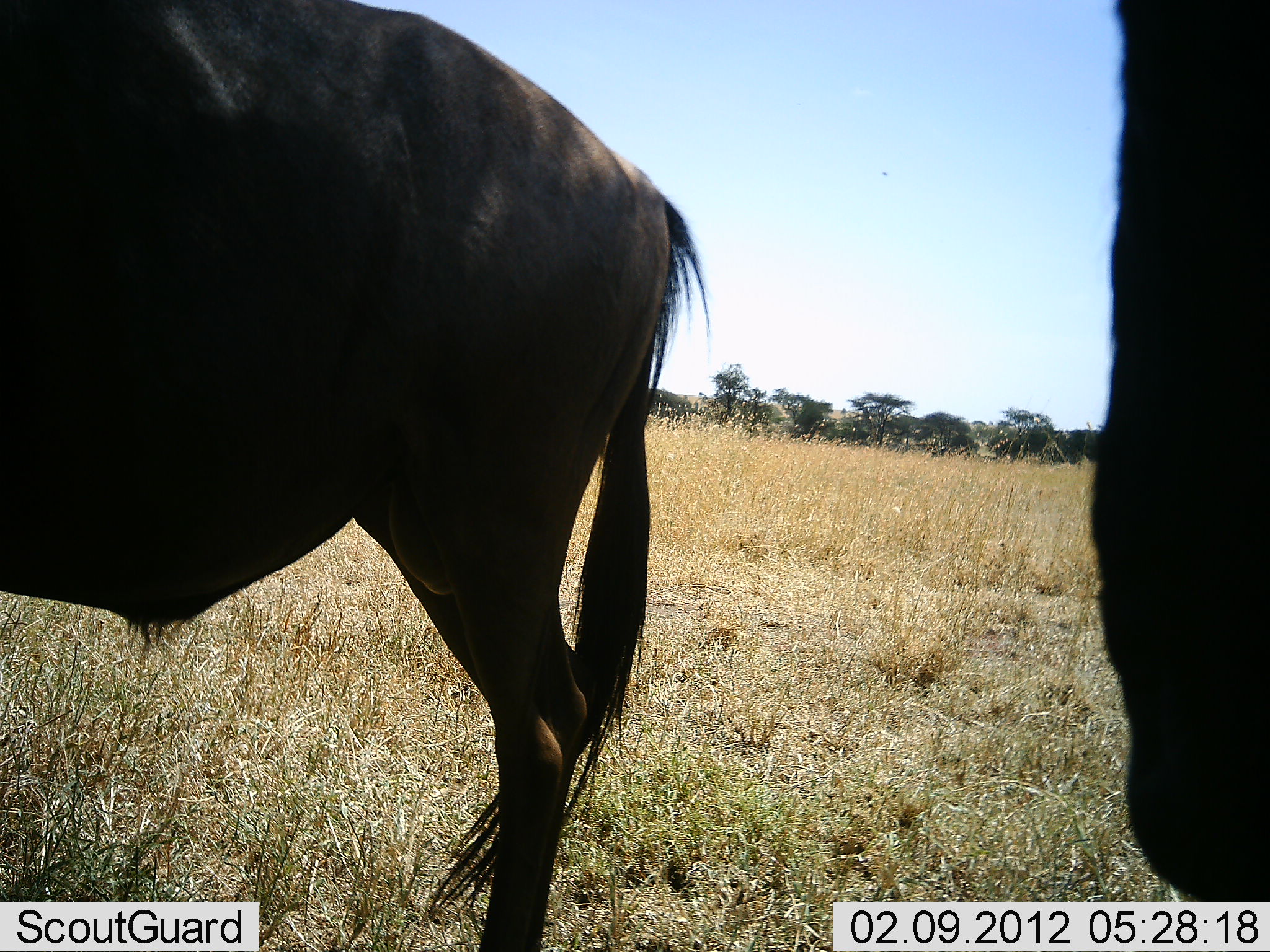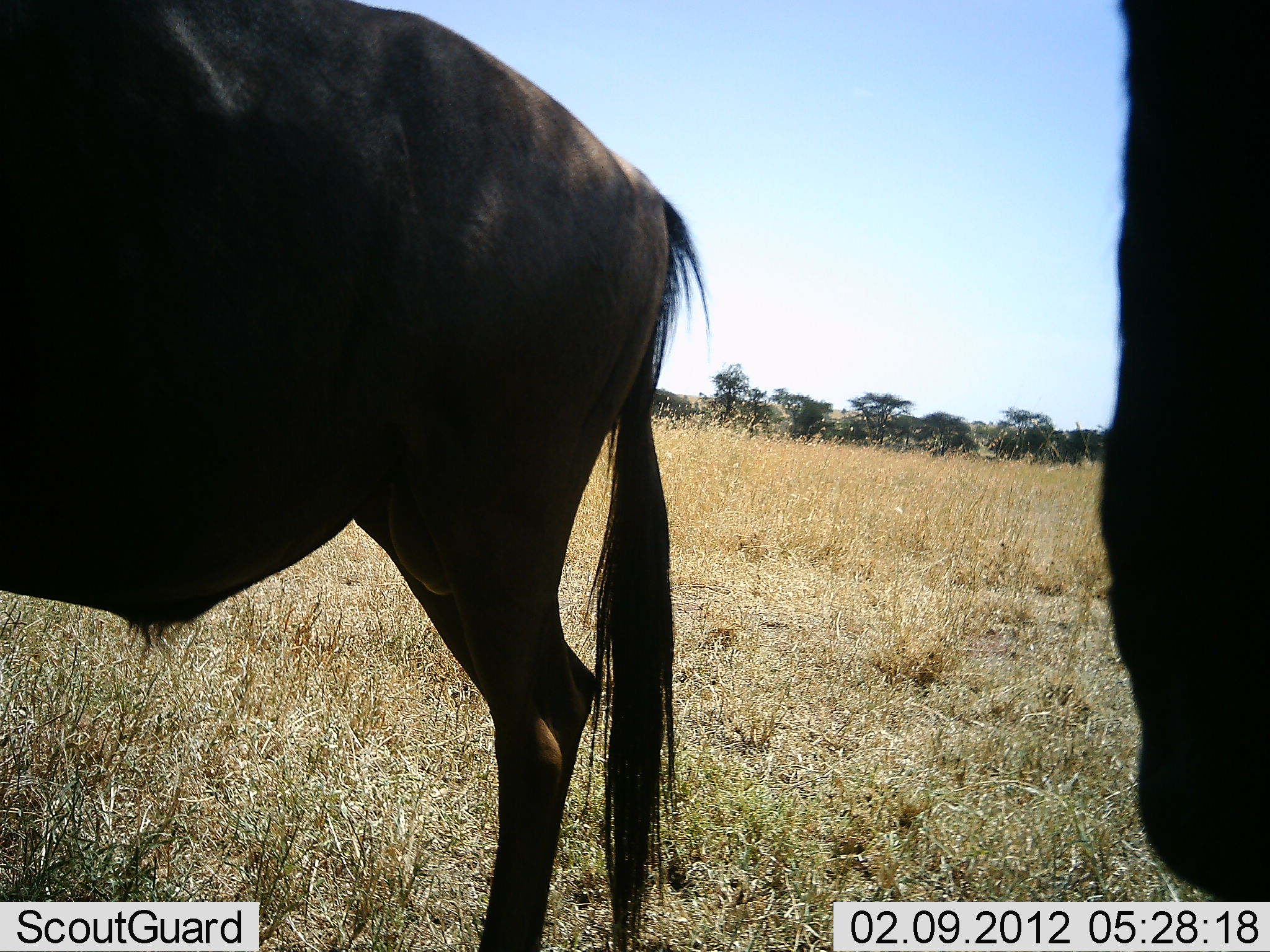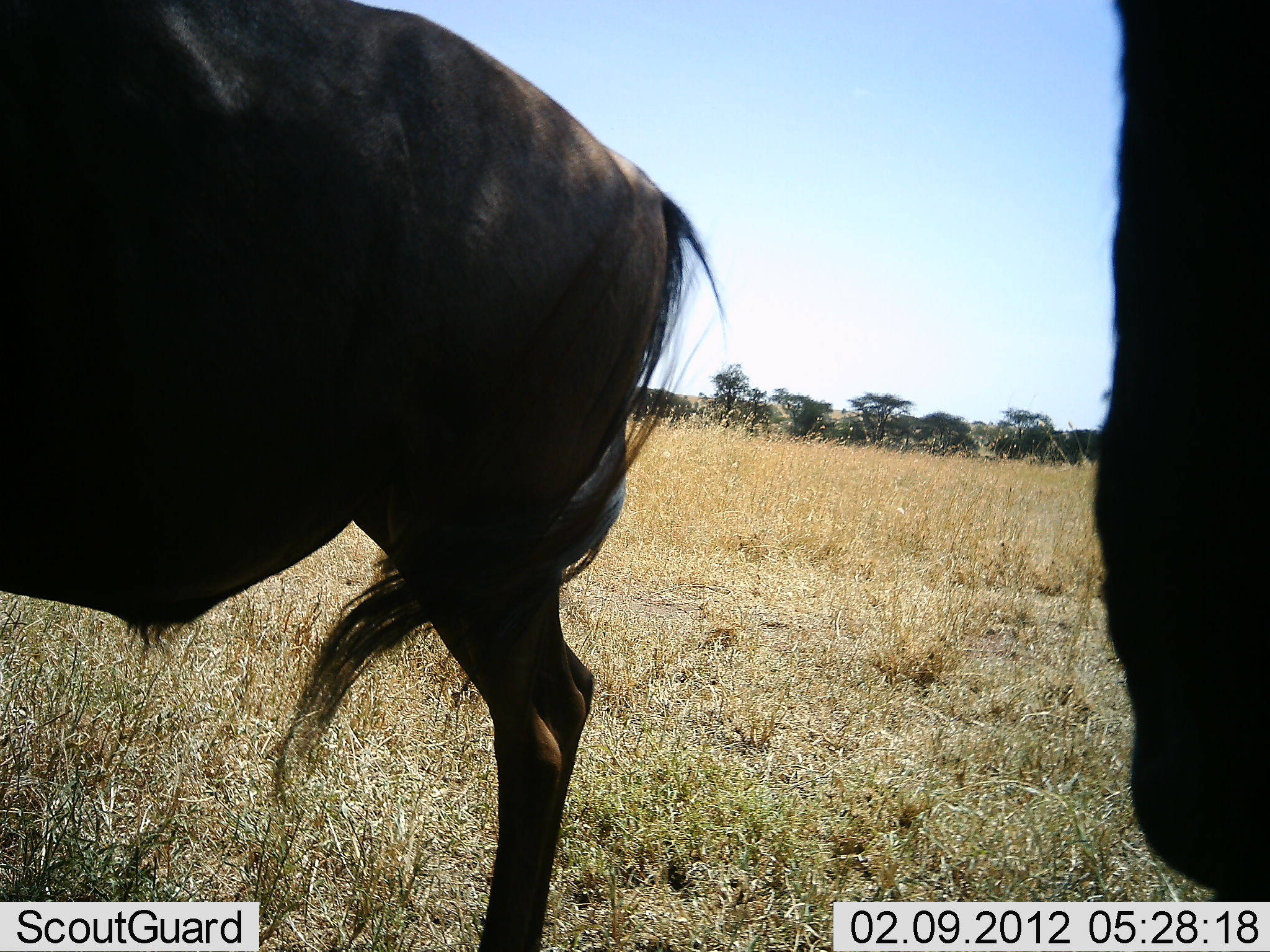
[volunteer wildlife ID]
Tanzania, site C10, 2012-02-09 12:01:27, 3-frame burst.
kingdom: Animalia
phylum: Chordata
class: Mammalia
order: Artiodactyla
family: Bovidae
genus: Connochaetes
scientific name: Connochaetes taurinus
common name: blue wildebeest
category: wildebeest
Wildebeest (blue wildebeest) (Connochaetes taurinus), count 2. Behavior (volunteer vote fractions): standing 97%, resting 3%, moving 0%, interacting 0%. Young present (vote fraction): 0%. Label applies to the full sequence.